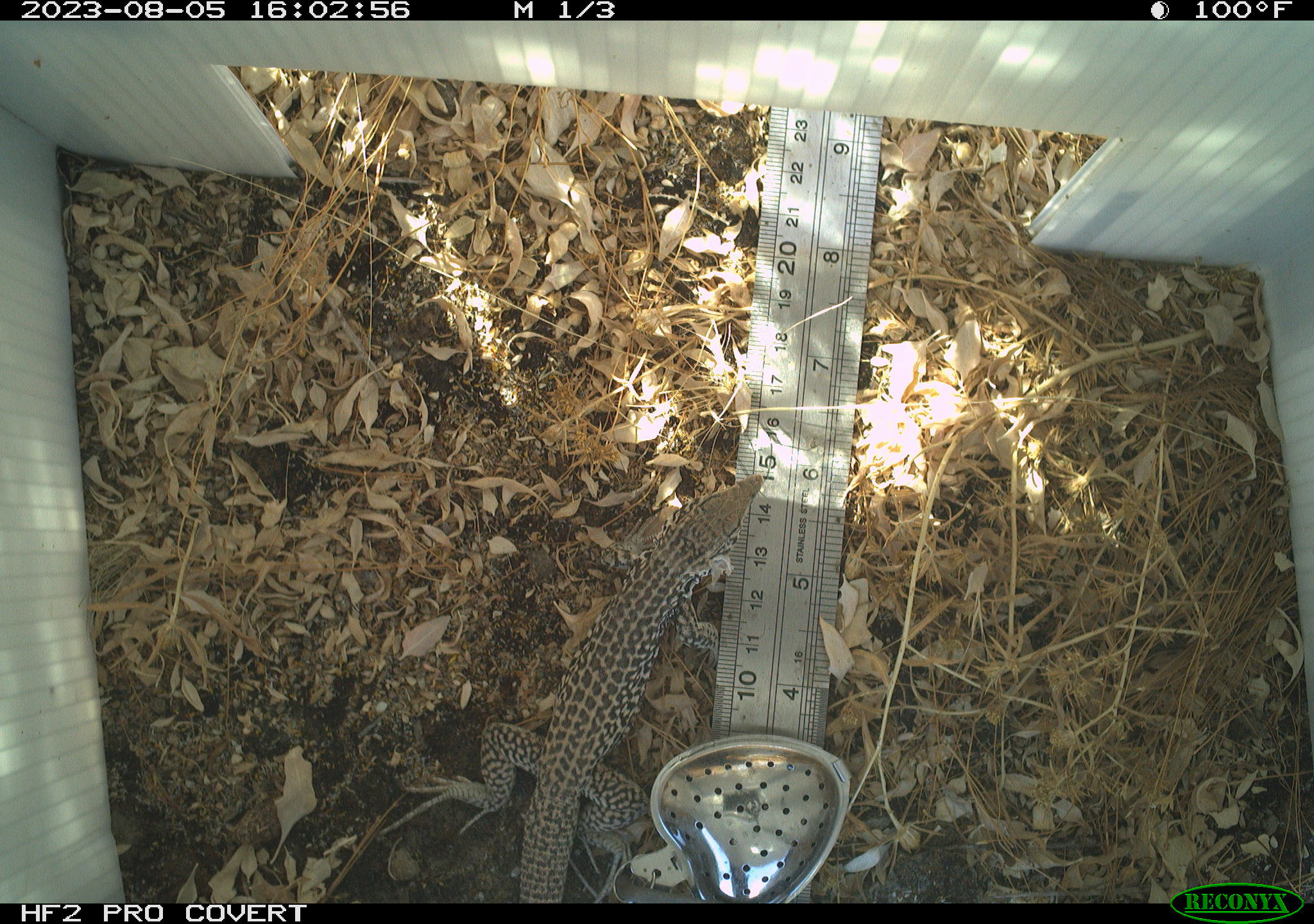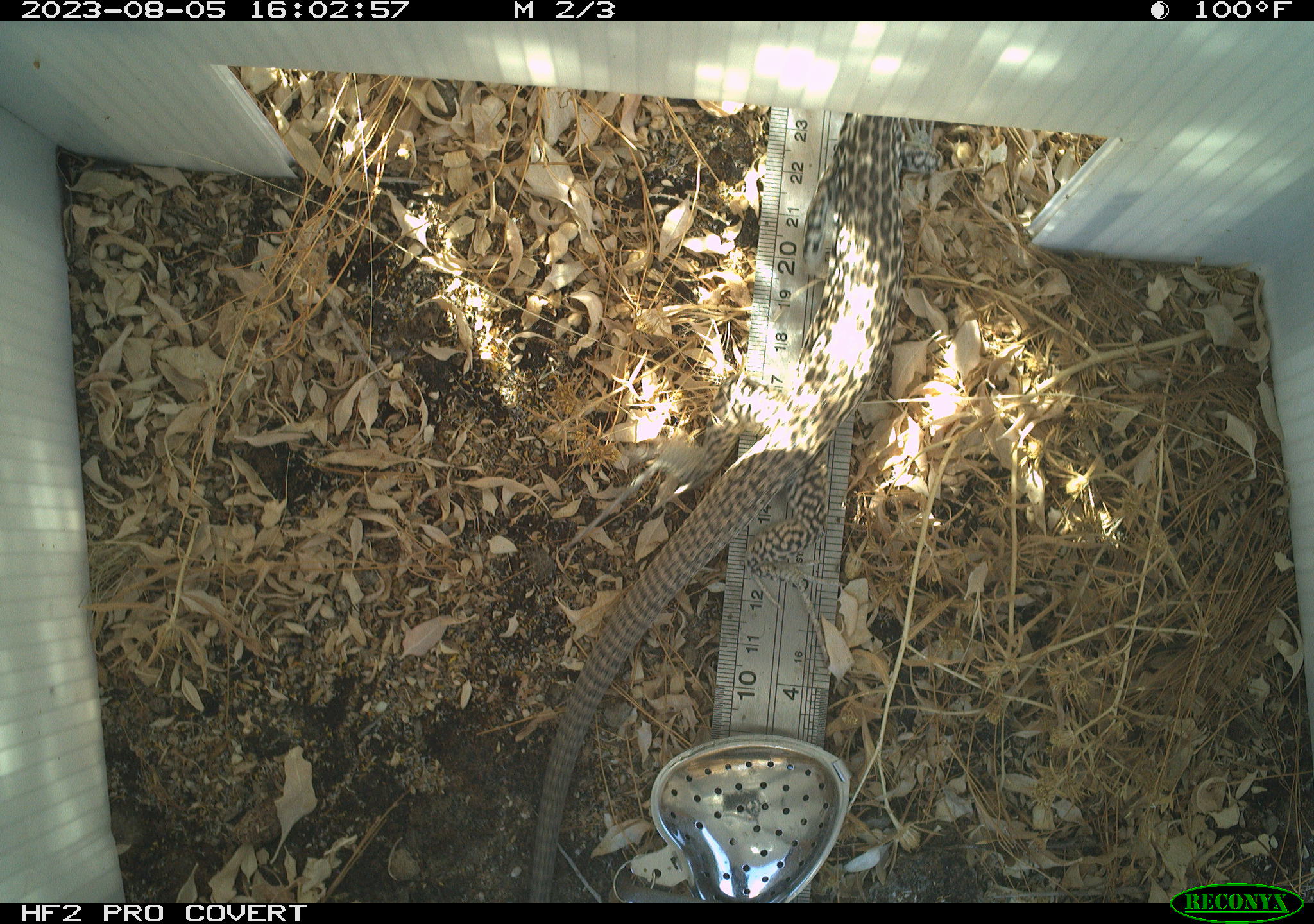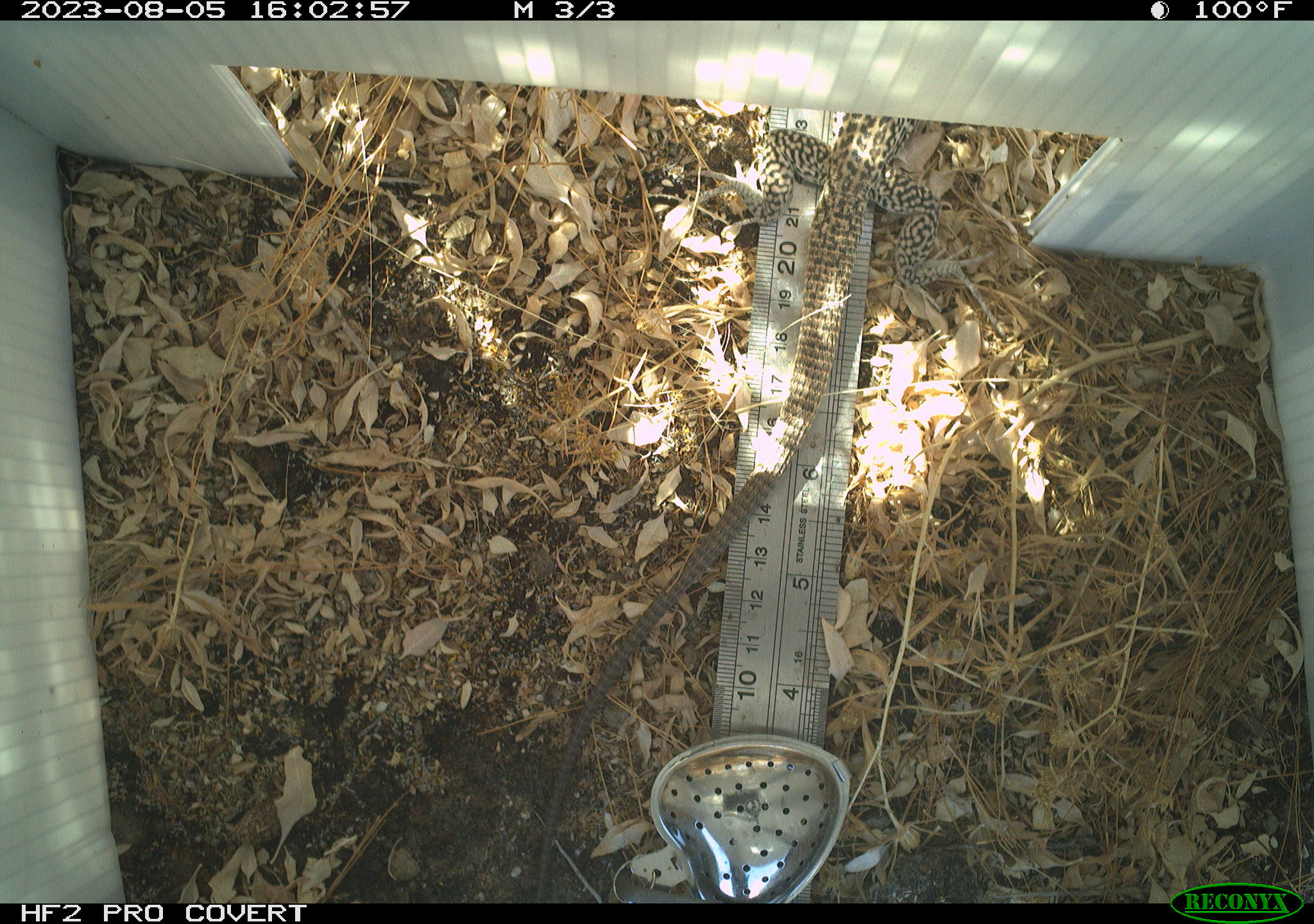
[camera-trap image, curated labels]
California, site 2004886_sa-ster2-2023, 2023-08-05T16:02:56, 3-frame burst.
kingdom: Animalia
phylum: Chordata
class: Reptilia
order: Squamata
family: Teiidae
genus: Aspidoscelis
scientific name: Aspidoscelis tigris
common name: western whiptail